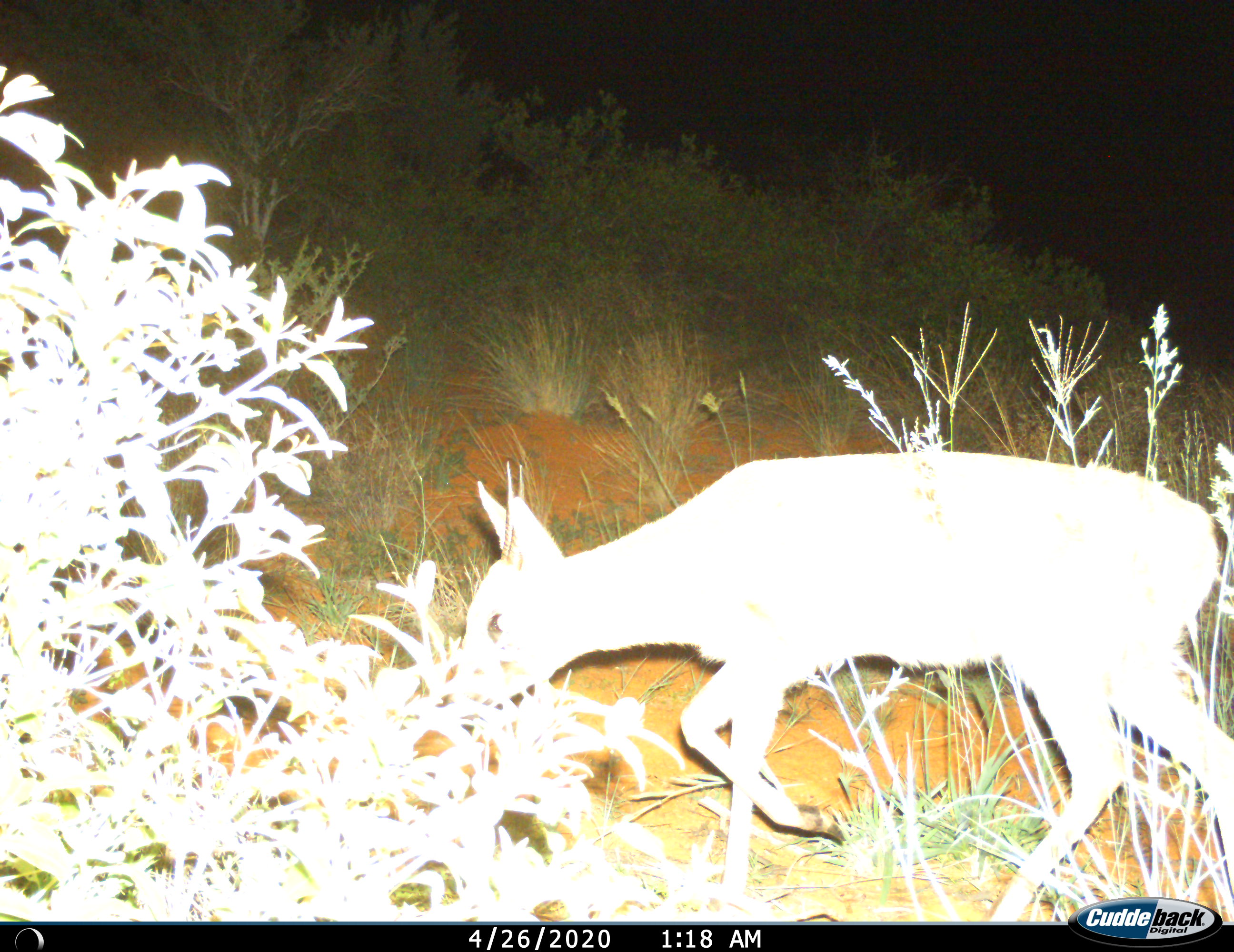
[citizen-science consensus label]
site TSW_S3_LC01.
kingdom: Animalia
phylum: Chordata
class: Mammalia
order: Artiodactyla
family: Bovidae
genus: Sylvicapra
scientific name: Sylvicapra grimmia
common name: common duiker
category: duikercommongrey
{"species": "duikercommongrey (common duiker) (Sylvicapra grimmia)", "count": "1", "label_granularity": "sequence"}